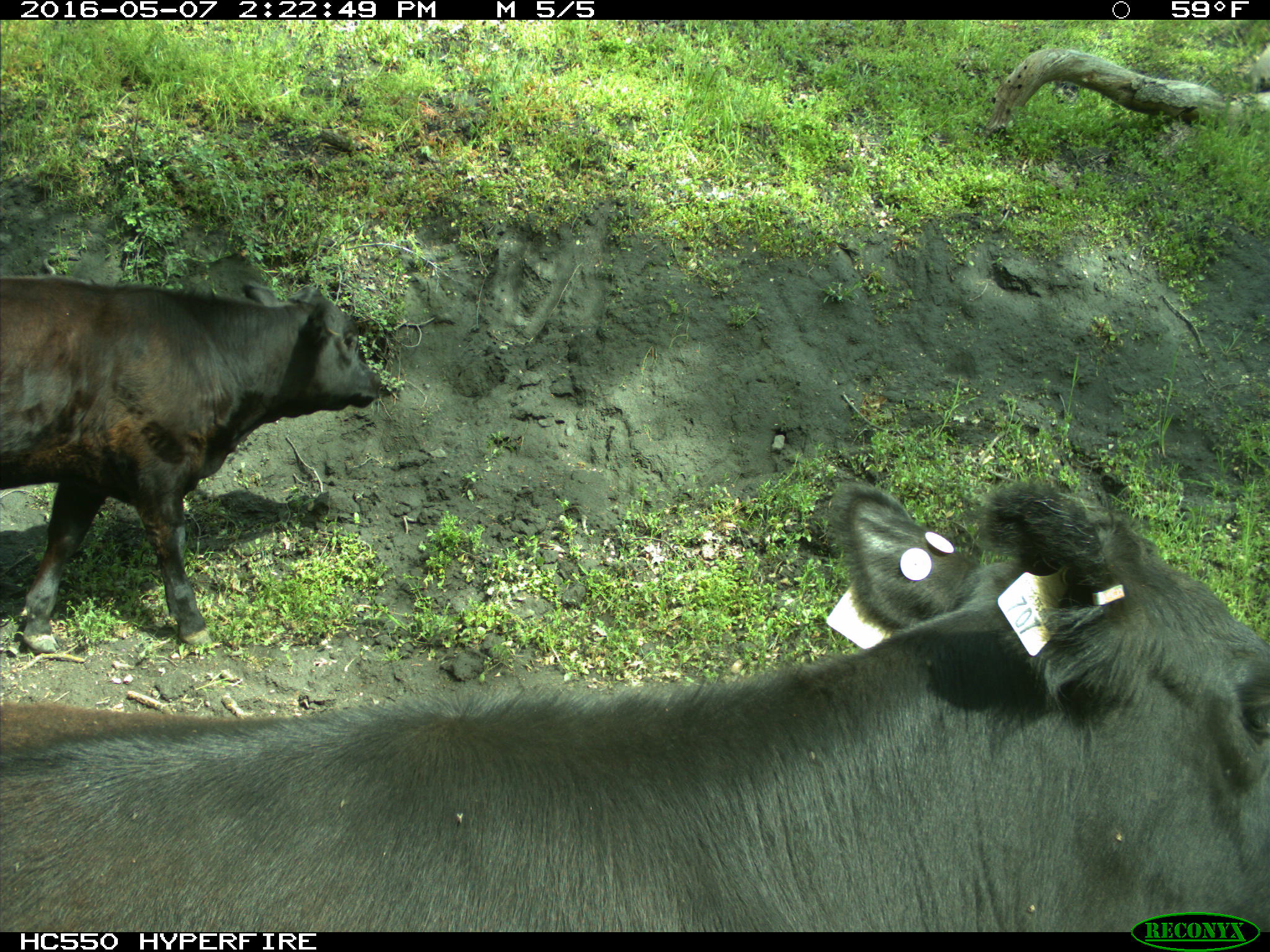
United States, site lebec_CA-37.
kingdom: Animalia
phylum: Chordata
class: Mammalia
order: Artiodactyla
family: Bovidae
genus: Bos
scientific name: Bos taurus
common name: domestic cow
Bos taurus (domestic cow).